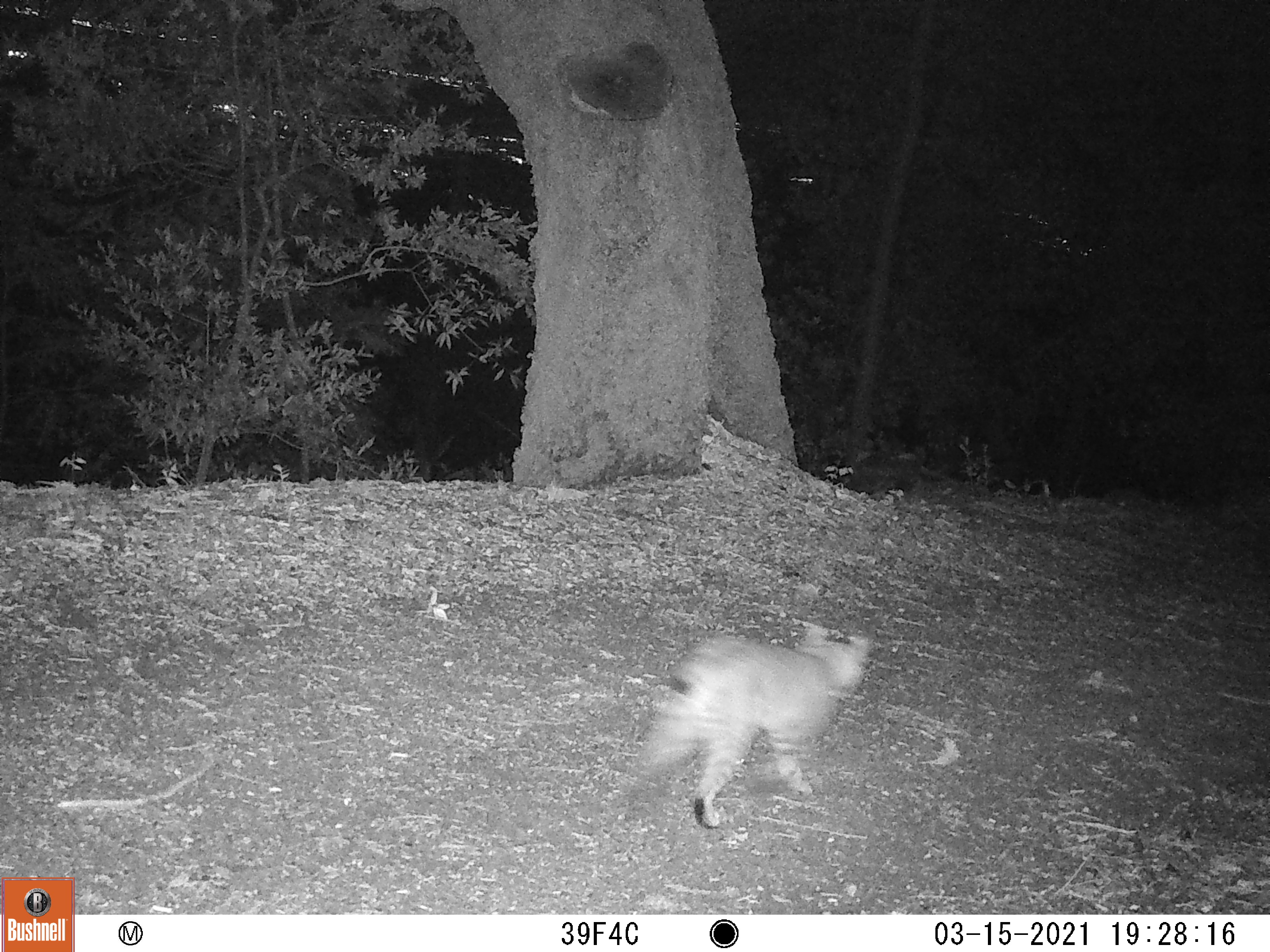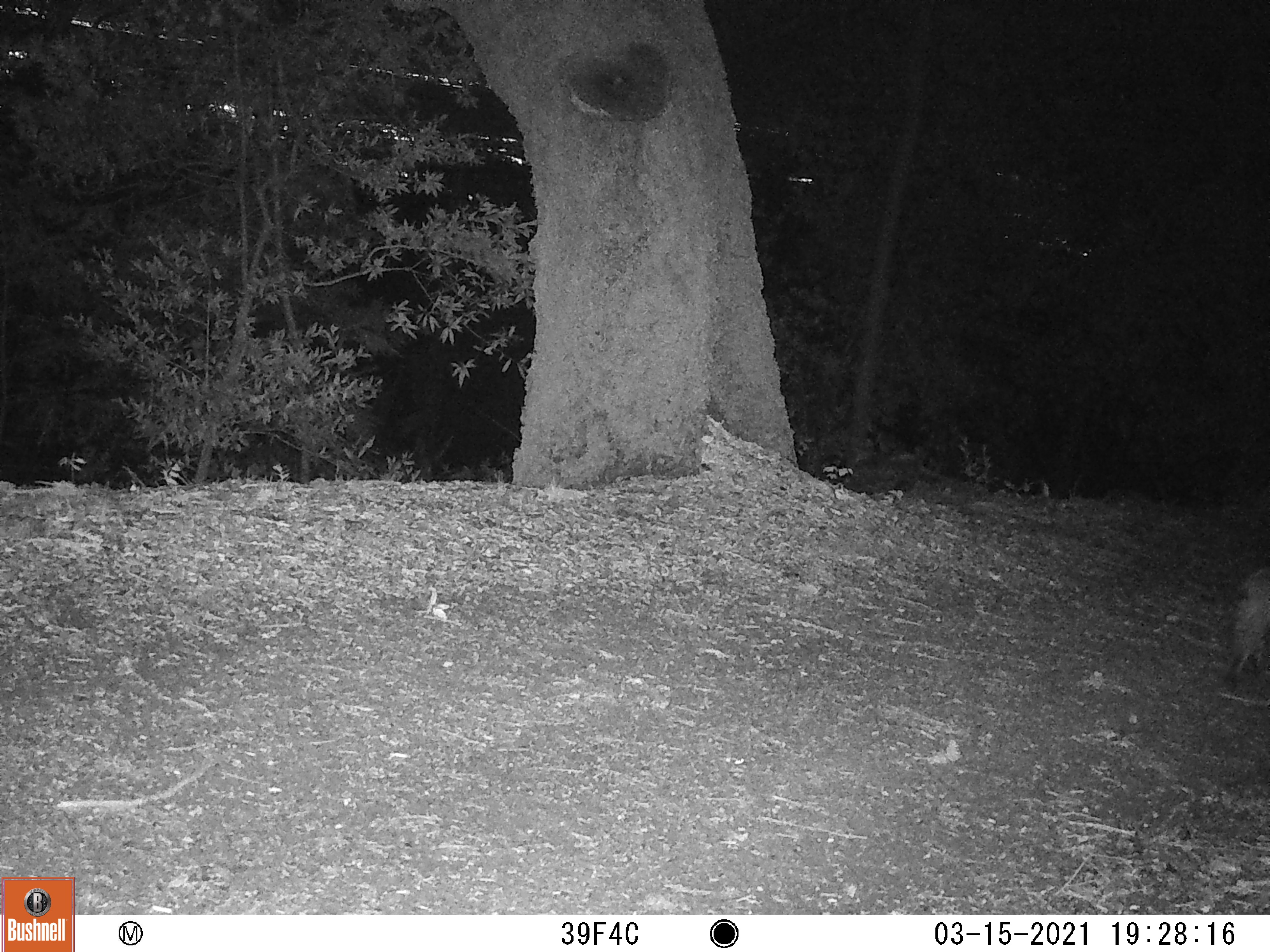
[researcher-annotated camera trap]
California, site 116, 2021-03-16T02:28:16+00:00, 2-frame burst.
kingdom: Animalia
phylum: Chordata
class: Mammalia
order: Carnivora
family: Felidae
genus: Lynx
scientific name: Lynx rufus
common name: bobcat